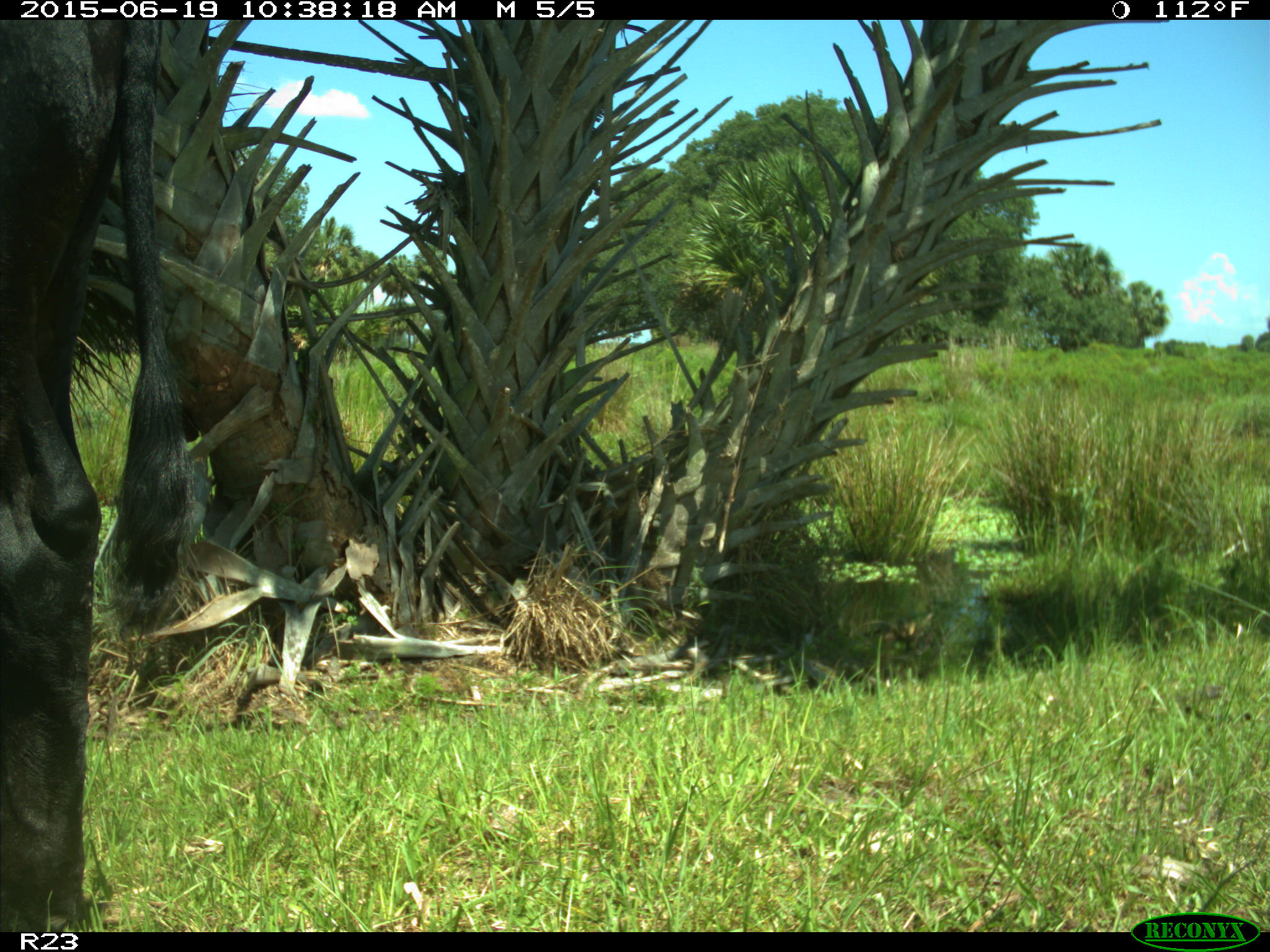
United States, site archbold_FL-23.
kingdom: Animalia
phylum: Chordata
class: Mammalia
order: Artiodactyla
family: Bovidae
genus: Bos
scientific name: Bos taurus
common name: domestic cow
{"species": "Bos taurus (domestic cow)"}